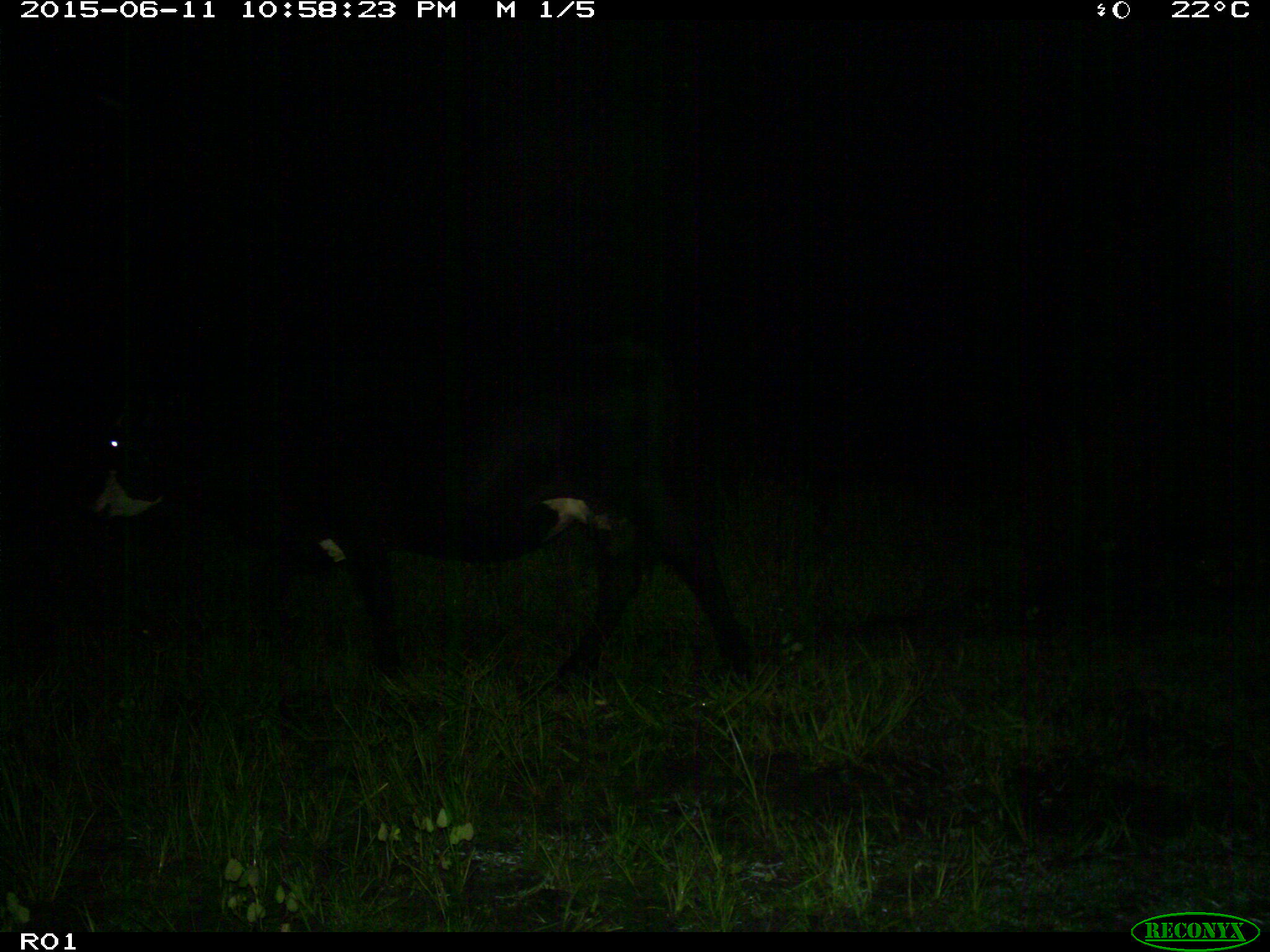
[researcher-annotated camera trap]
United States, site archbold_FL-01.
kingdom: Animalia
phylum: Chordata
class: Mammalia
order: Artiodactyla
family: Bovidae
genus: Bos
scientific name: Bos taurus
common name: domestic cow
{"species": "Bos taurus (domestic cow)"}